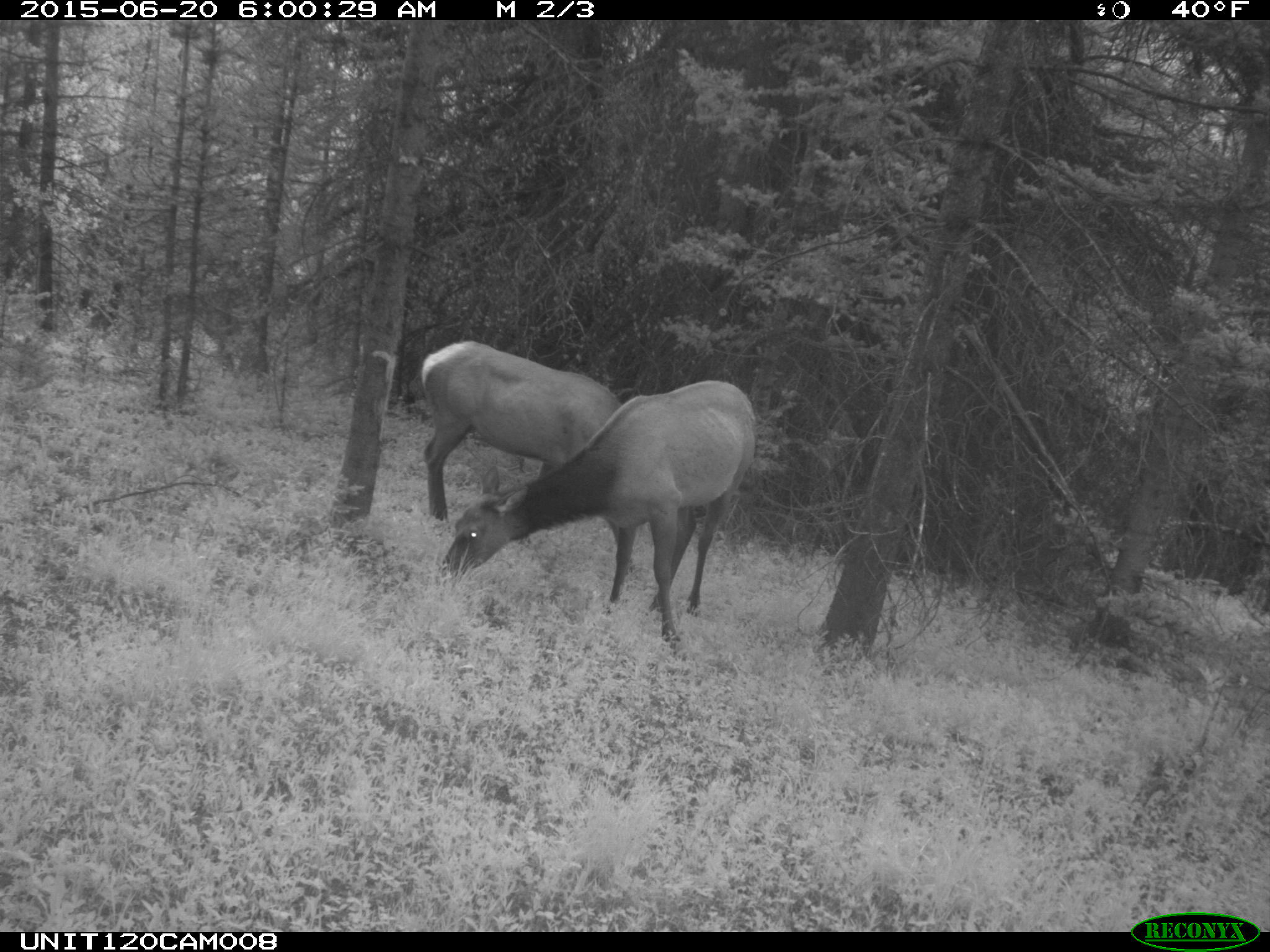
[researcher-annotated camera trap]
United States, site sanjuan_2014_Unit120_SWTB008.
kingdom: Animalia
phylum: Chordata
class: Mammalia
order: Artiodactyla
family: Cervidae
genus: Cervus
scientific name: Cervus elaphus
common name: red deer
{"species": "Cervus elaphus (red deer)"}